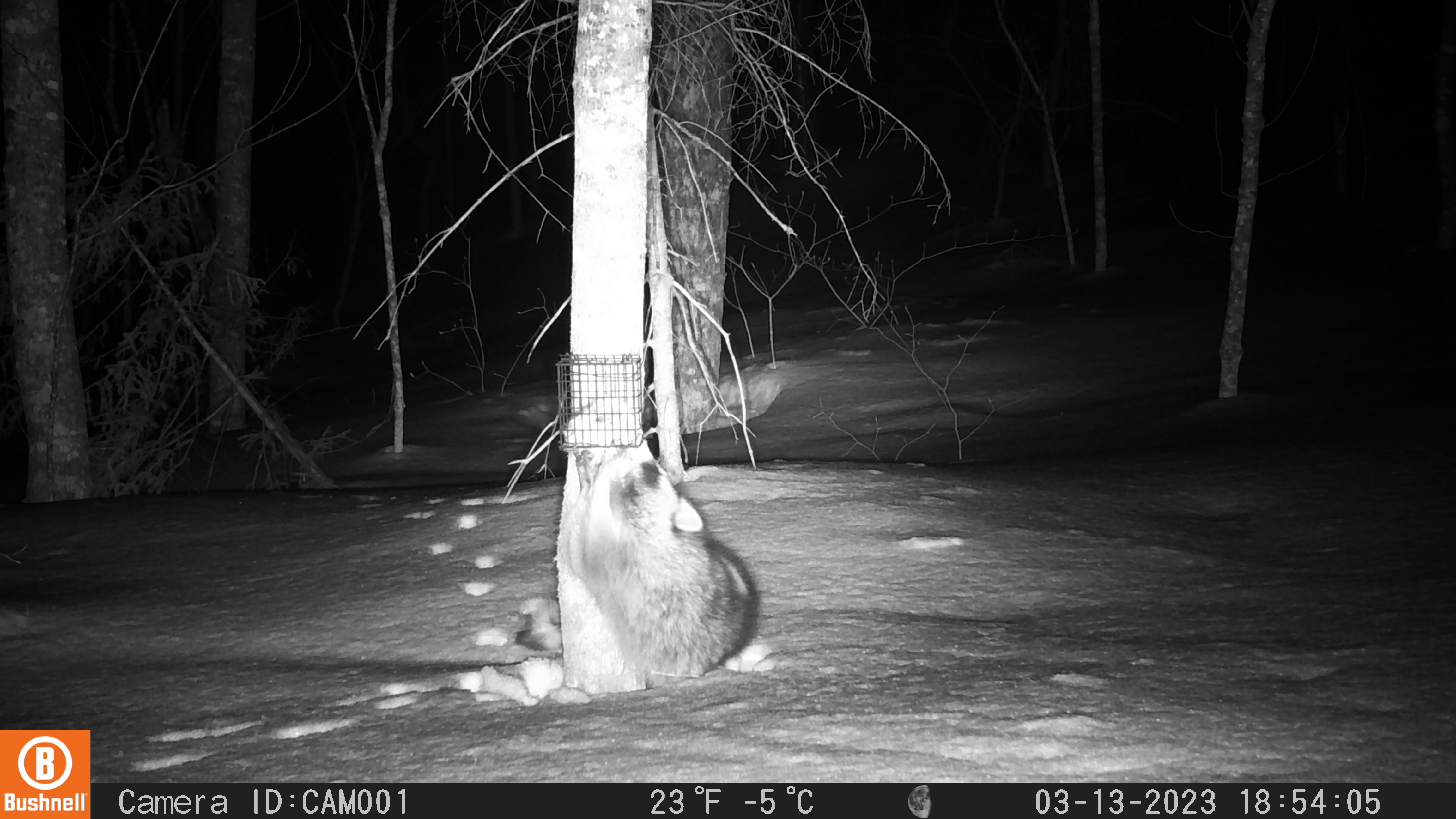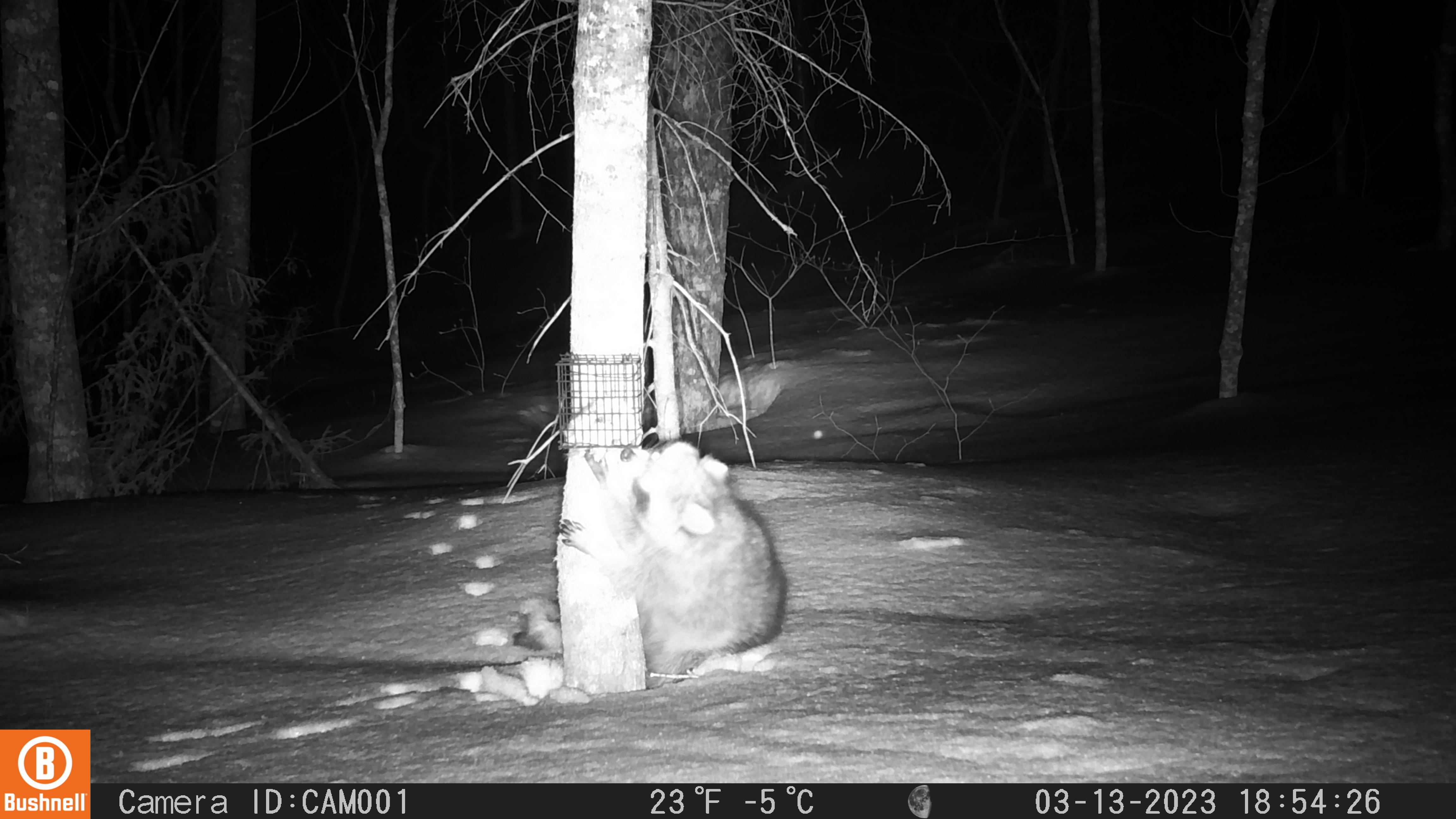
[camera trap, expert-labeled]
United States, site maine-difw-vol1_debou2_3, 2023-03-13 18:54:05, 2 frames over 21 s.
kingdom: Animalia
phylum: Chordata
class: Mammalia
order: Carnivora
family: Procyonidae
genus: Procyon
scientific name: Procyon lotor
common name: raccoon